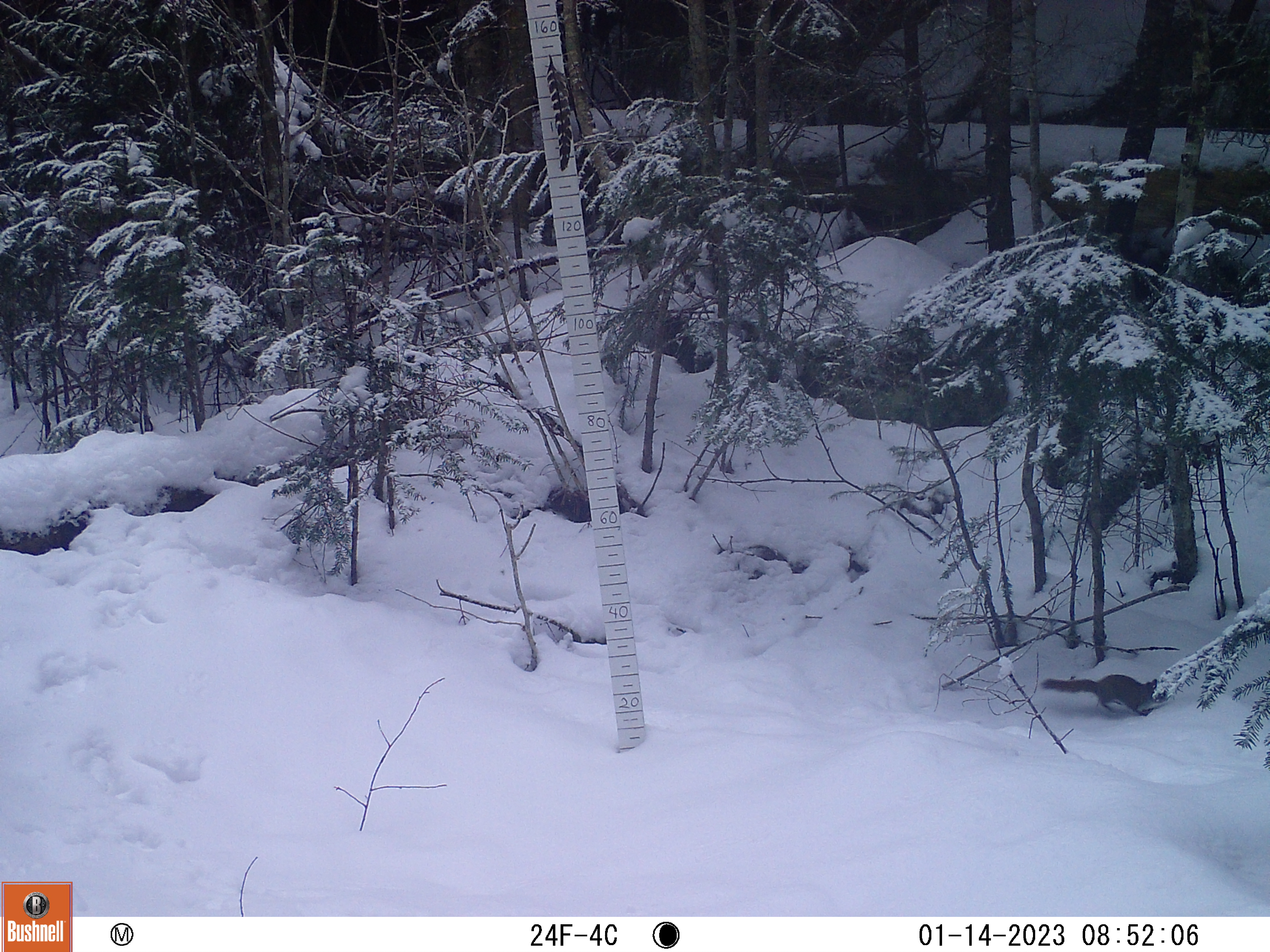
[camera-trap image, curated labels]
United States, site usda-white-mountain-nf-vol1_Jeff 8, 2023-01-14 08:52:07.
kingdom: Animalia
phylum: Chordata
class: Mammalia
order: Rodentia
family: Sciuridae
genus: Tamiasciurus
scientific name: Tamiasciurus hudsonicus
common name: red squirrel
Red squirrel (Tamiasciurus hudsonicus).